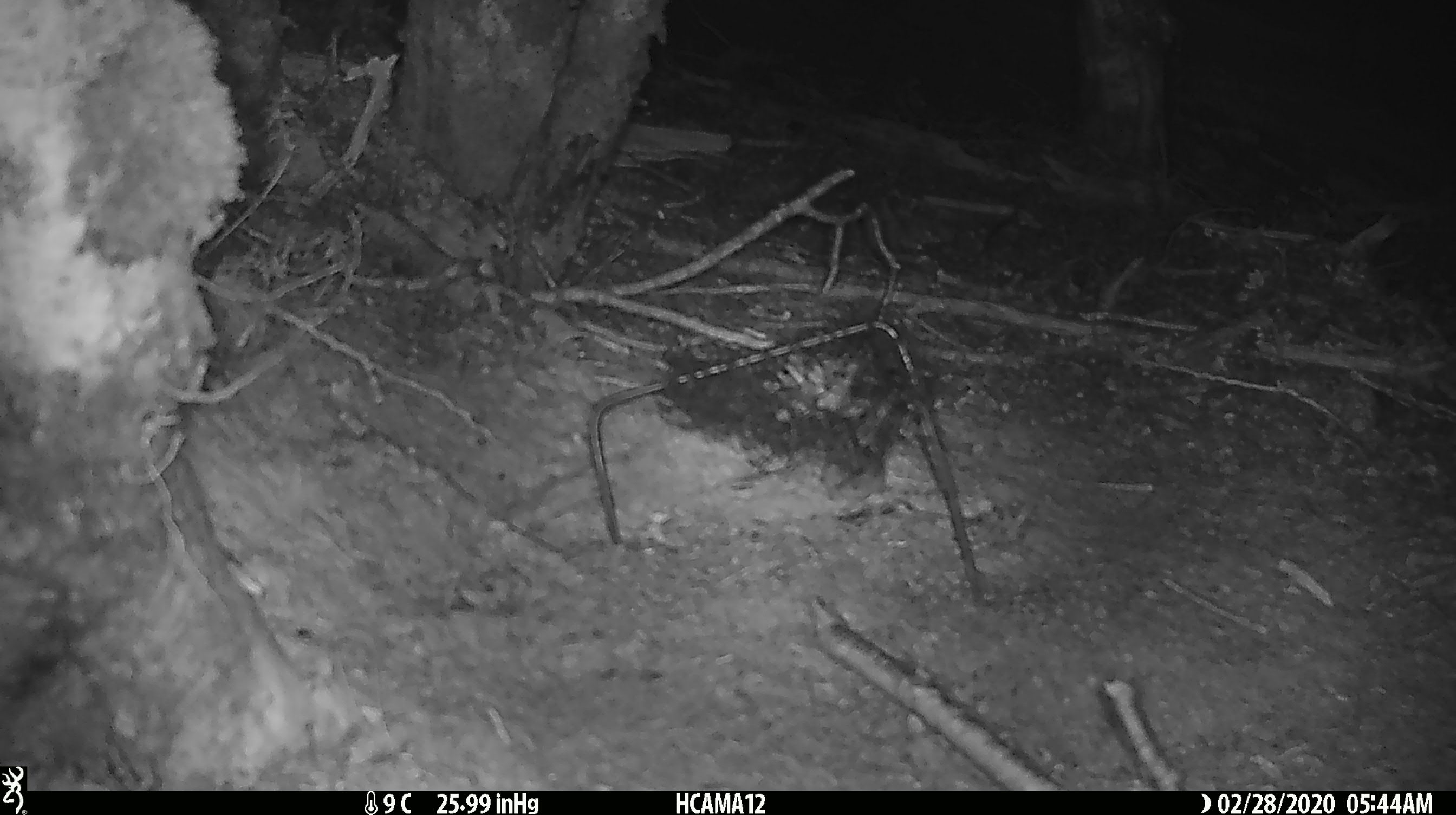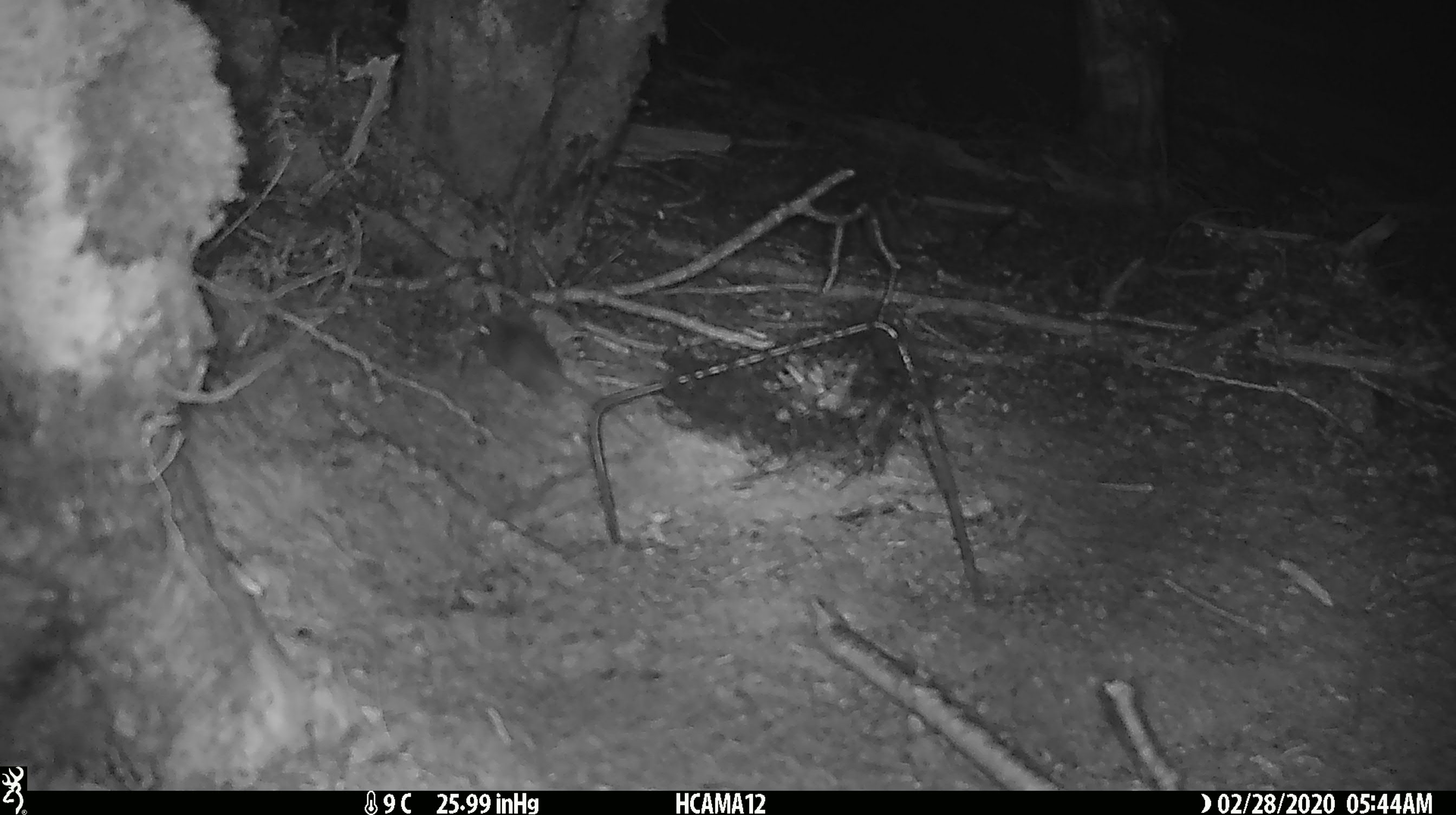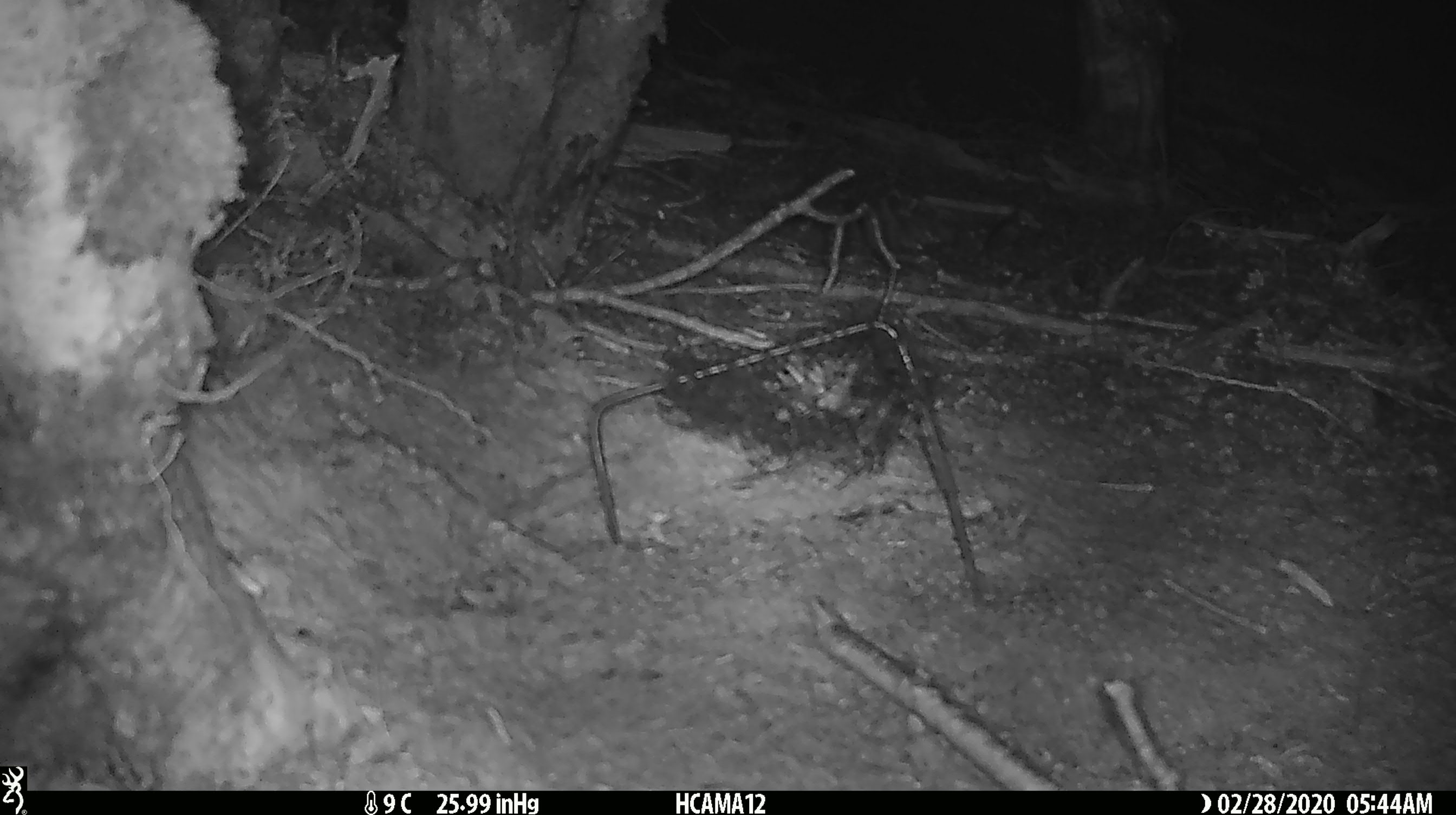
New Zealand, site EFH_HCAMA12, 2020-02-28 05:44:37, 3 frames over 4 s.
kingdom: Animalia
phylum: Chordata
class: Mammalia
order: Rodentia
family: Muridae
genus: Mus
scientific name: Mus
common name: mouse